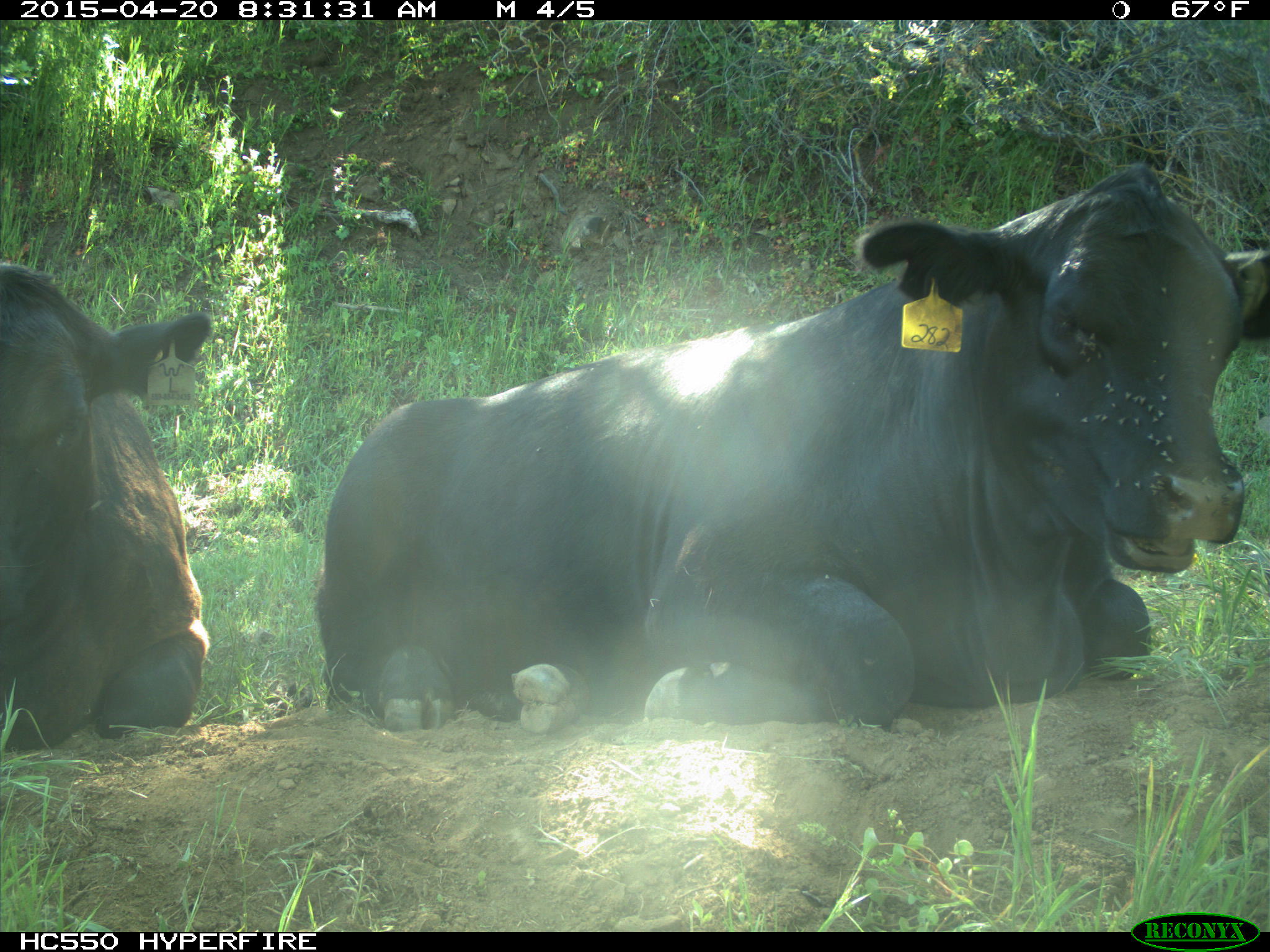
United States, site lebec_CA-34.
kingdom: Animalia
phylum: Chordata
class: Mammalia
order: Artiodactyla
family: Bovidae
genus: Bos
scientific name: Bos taurus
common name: domestic cow